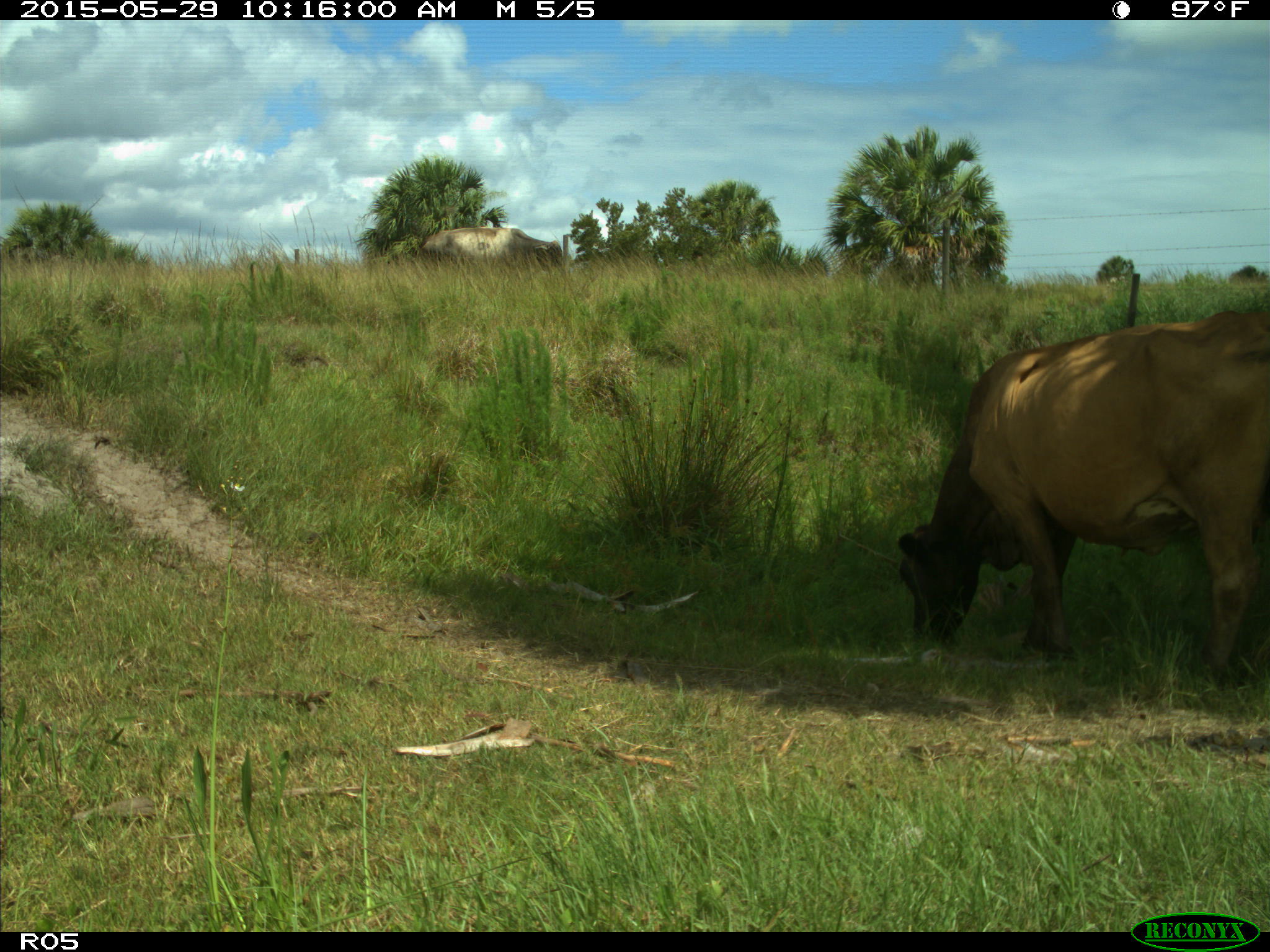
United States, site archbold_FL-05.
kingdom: Animalia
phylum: Chordata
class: Mammalia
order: Artiodactyla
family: Bovidae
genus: Bos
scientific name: Bos taurus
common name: domestic cow